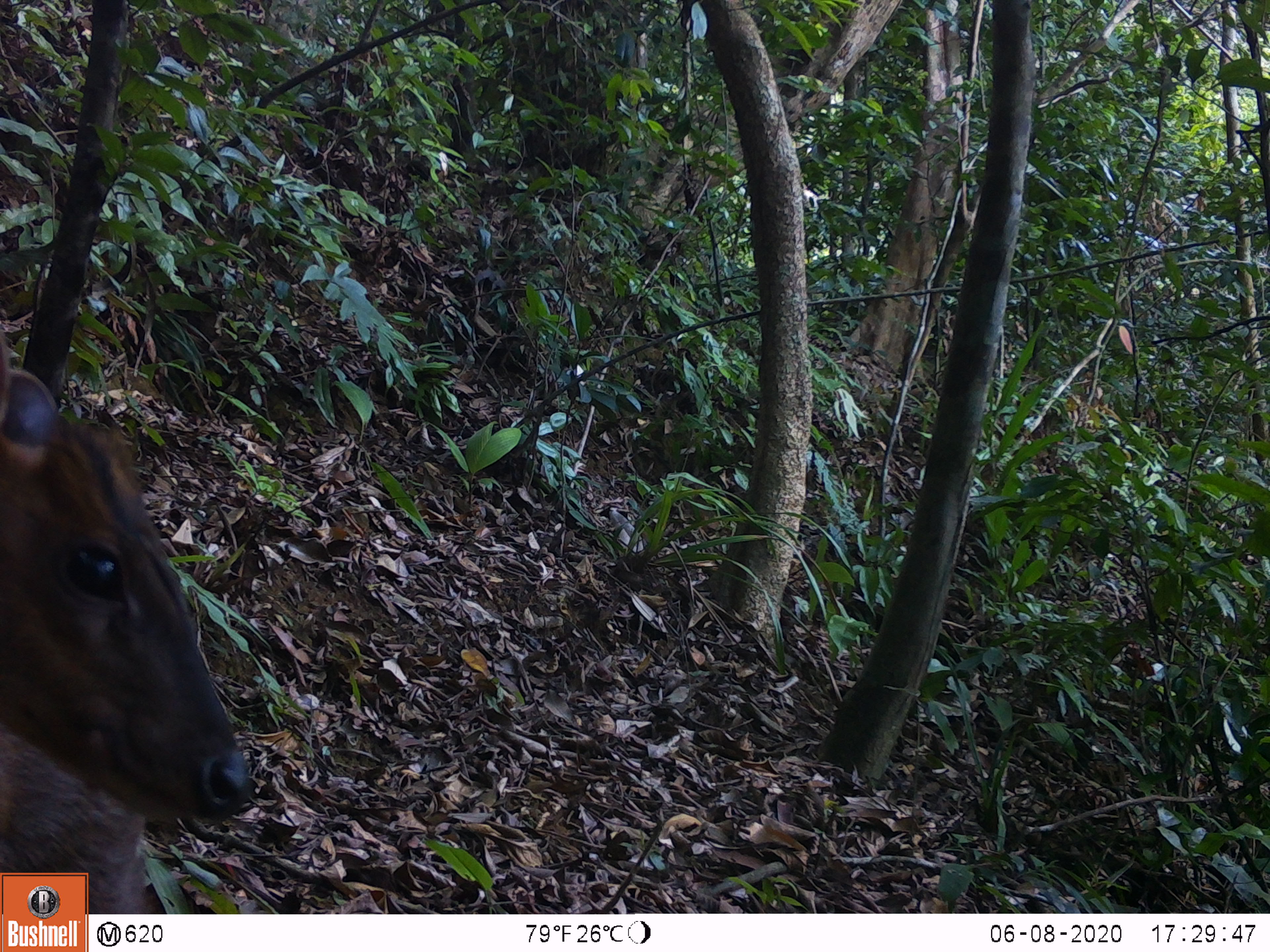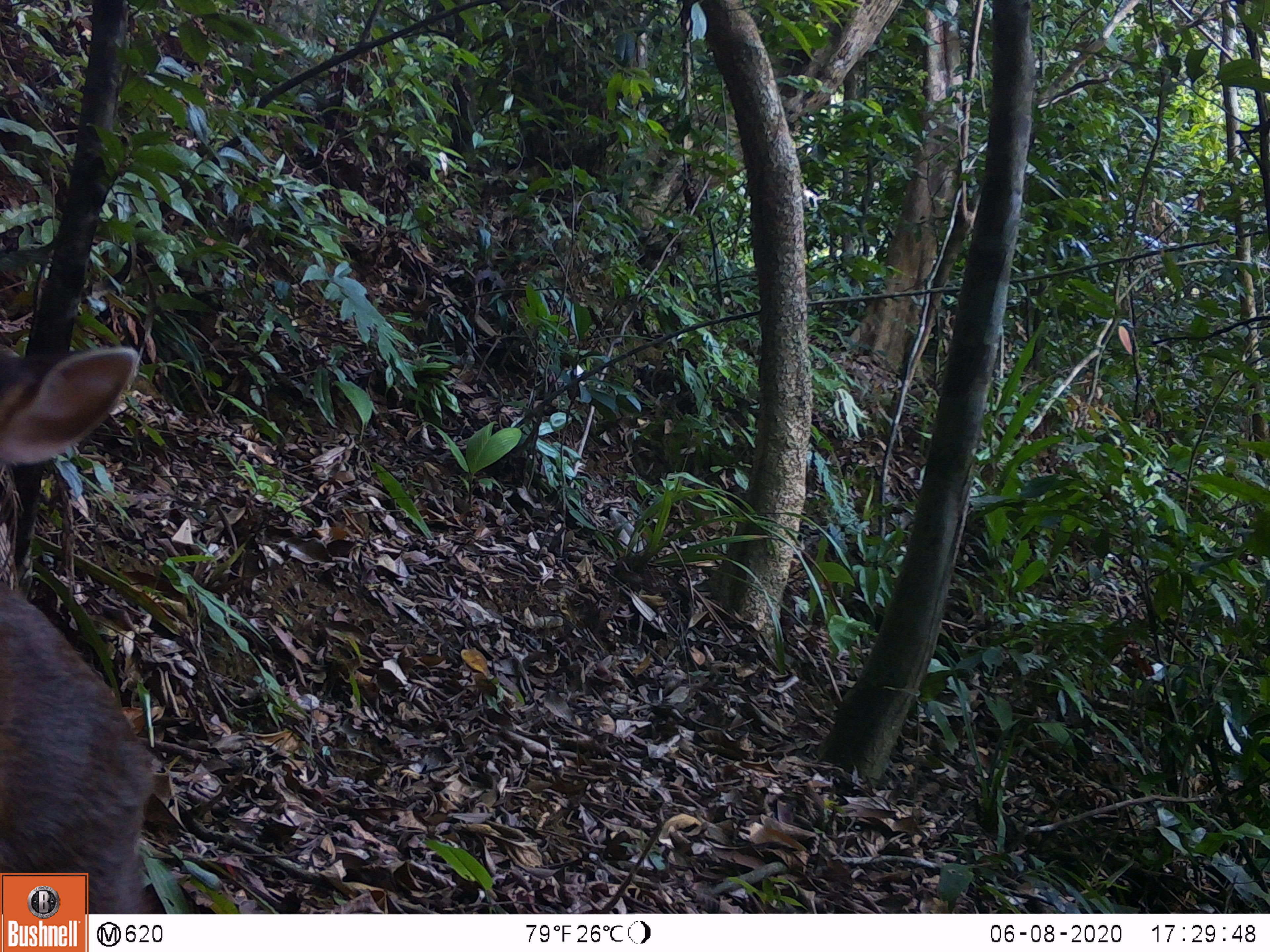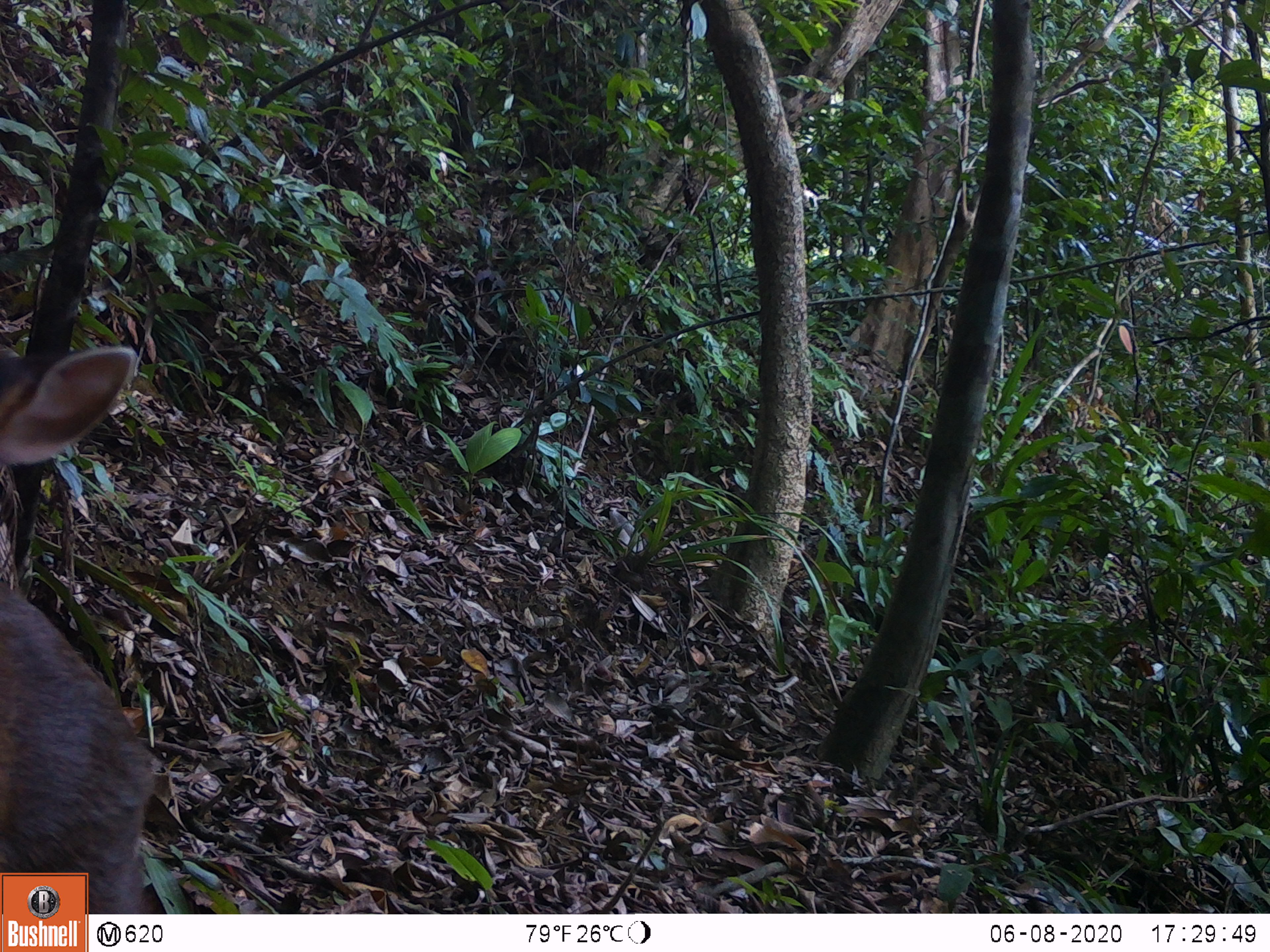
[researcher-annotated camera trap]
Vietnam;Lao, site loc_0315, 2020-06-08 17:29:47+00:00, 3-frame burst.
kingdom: Animalia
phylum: Chordata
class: Mammalia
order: Artiodactyla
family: Cervidae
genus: Muntiacus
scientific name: Muntiacus rooseveltorum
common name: roosevelt's muntjac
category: roosevelts muntjac group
Roosevelts muntjac group (roosevelt's muntjac) (Muntiacus rooseveltorum). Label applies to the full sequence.